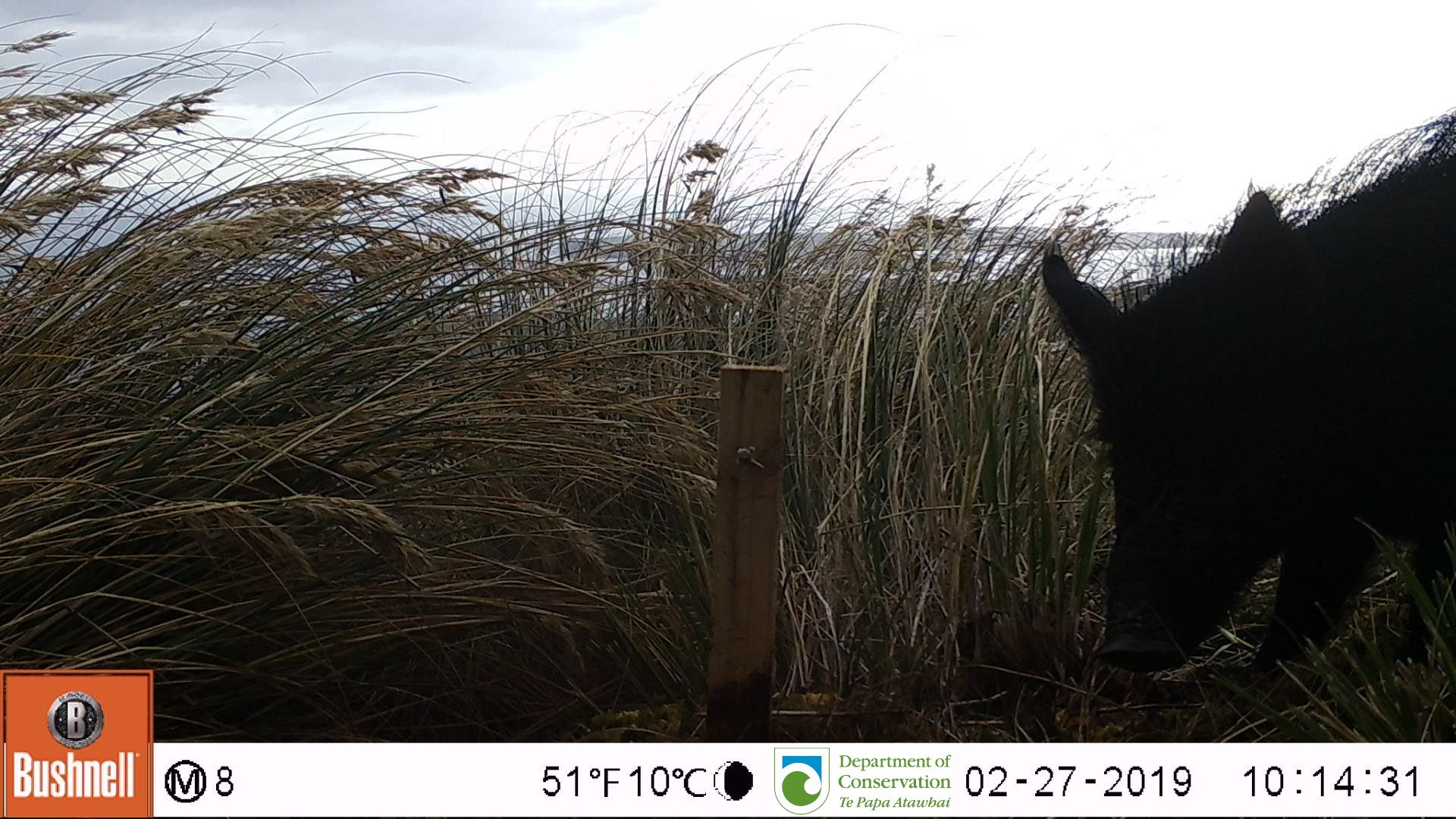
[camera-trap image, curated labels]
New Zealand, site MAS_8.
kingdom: Animalia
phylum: Chordata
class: Mammalia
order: Artiodactyla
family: Suidae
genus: Sus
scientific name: Sus scrofa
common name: pig